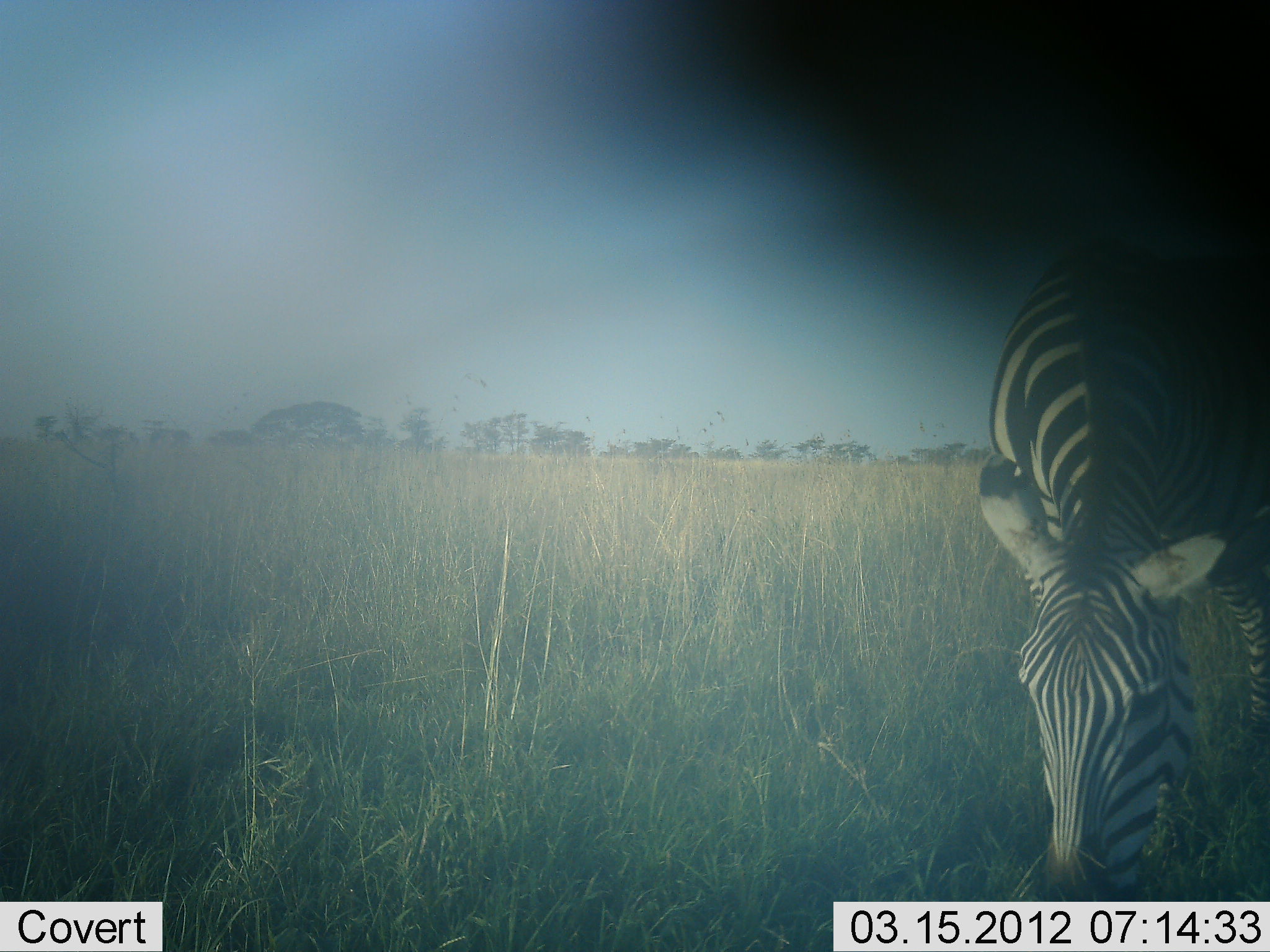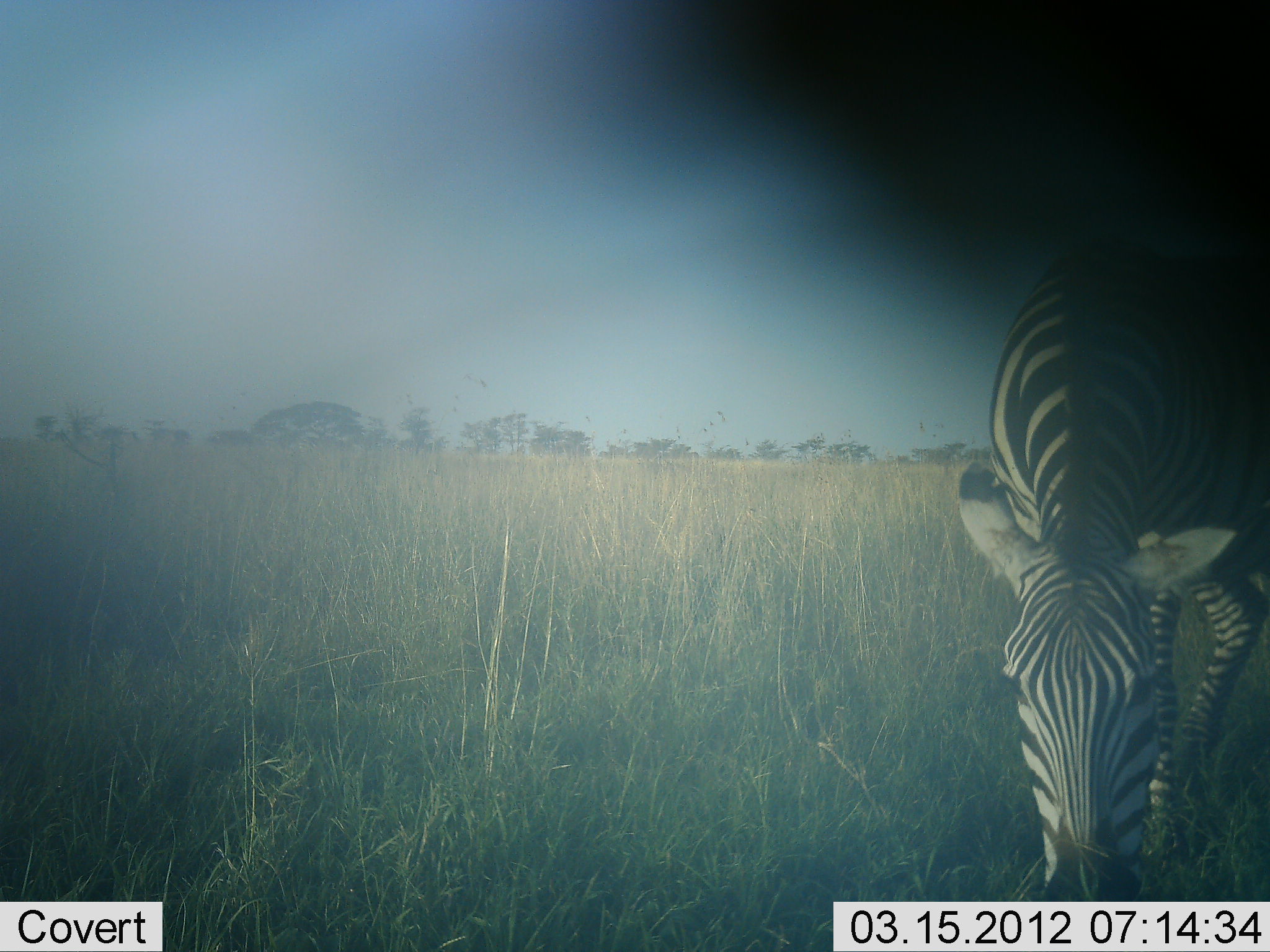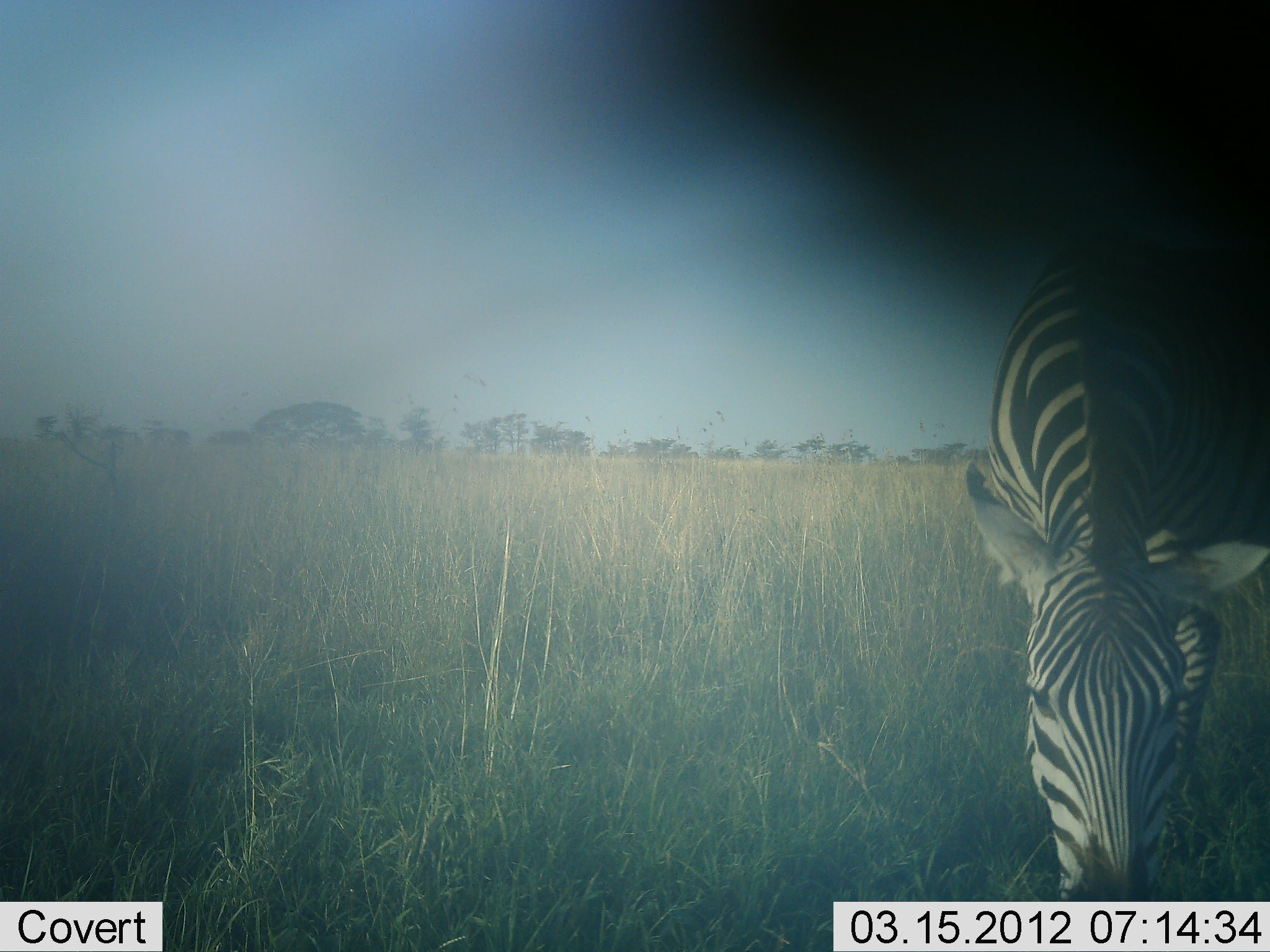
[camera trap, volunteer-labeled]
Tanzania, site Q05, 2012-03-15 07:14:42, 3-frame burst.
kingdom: Animalia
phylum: Chordata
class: Mammalia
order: Perissodactyla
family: Equidae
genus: Equus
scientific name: Equus quagga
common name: plains zebra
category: zebra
Zebra (plains zebra) (Equus quagga), count 1. Behavior (volunteer vote fractions): standing 20%, resting 0%, moving 0%, interacting 0%. Young present (vote fraction): 0%. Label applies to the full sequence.